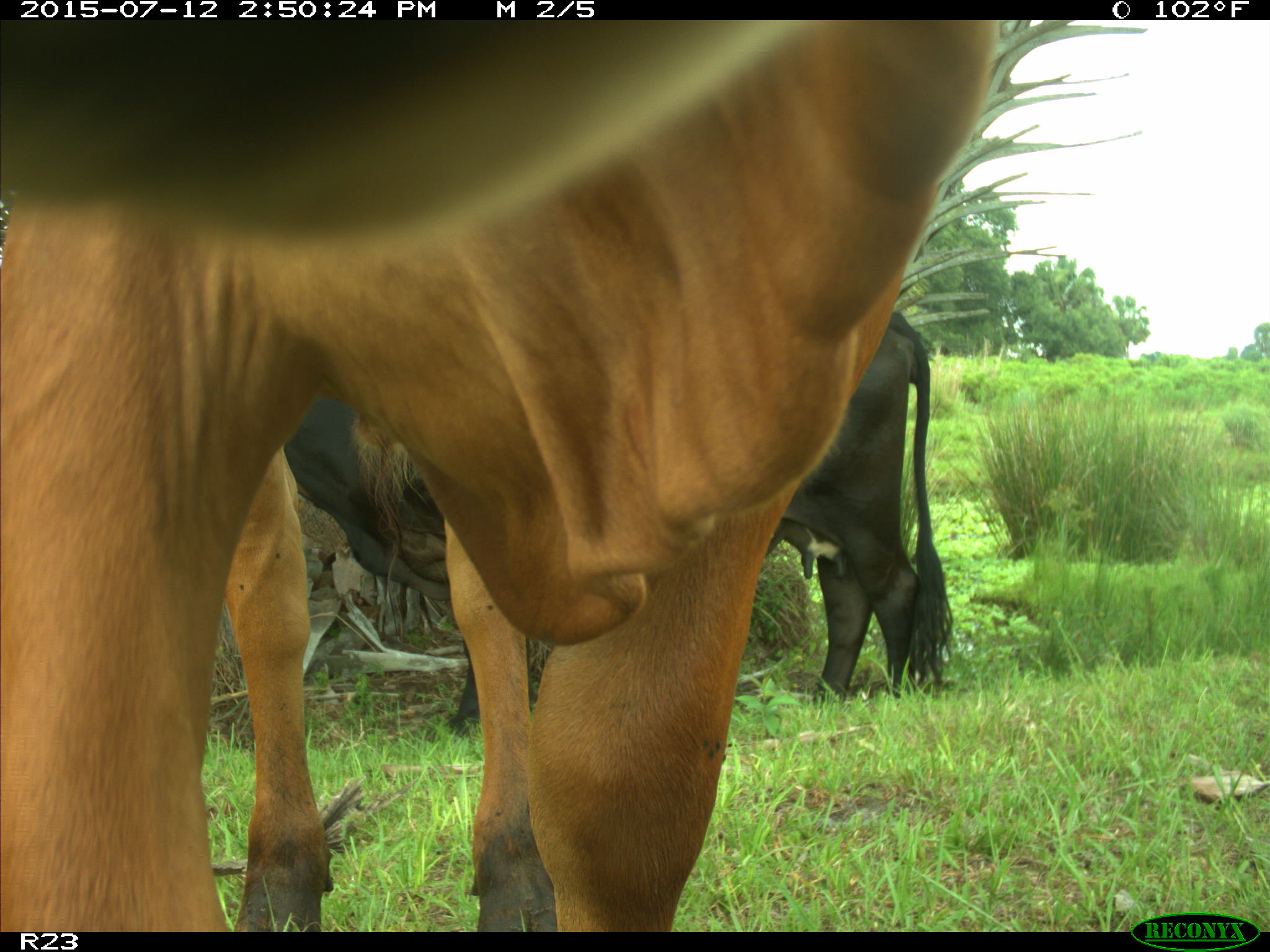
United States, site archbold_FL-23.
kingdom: Animalia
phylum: Chordata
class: Mammalia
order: Artiodactyla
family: Bovidae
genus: Bos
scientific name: Bos taurus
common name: domestic cow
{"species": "Bos taurus (domestic cow)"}